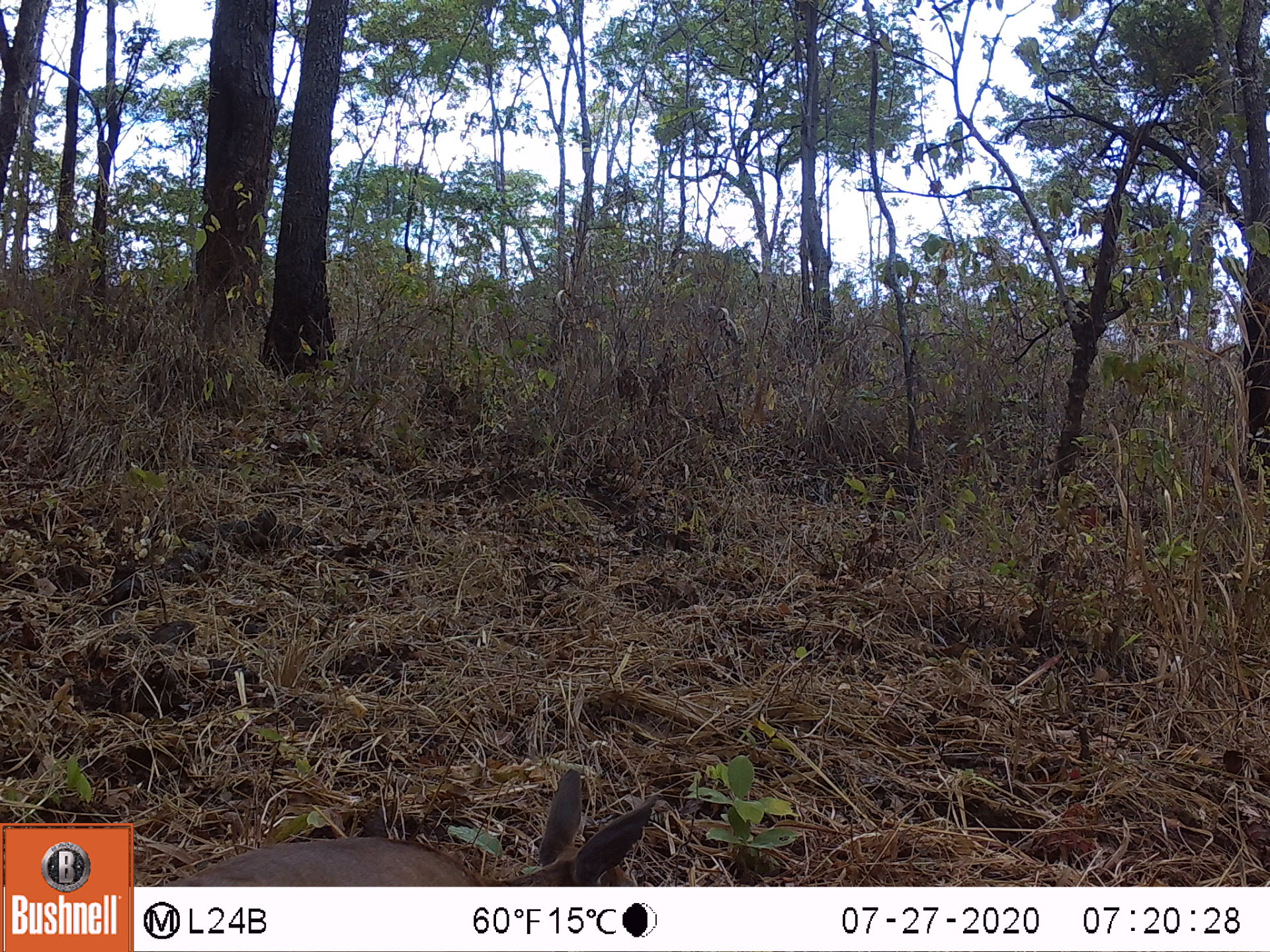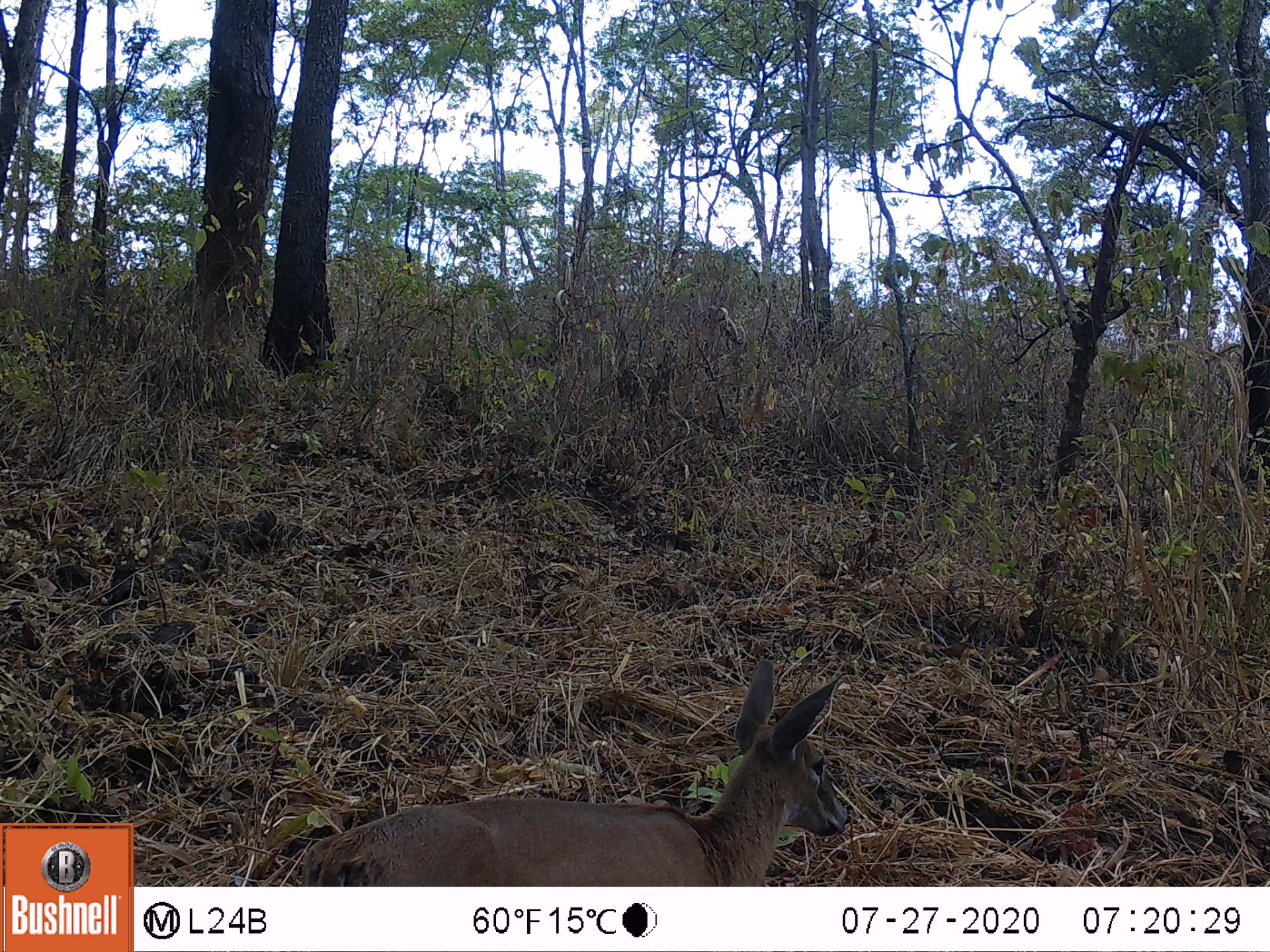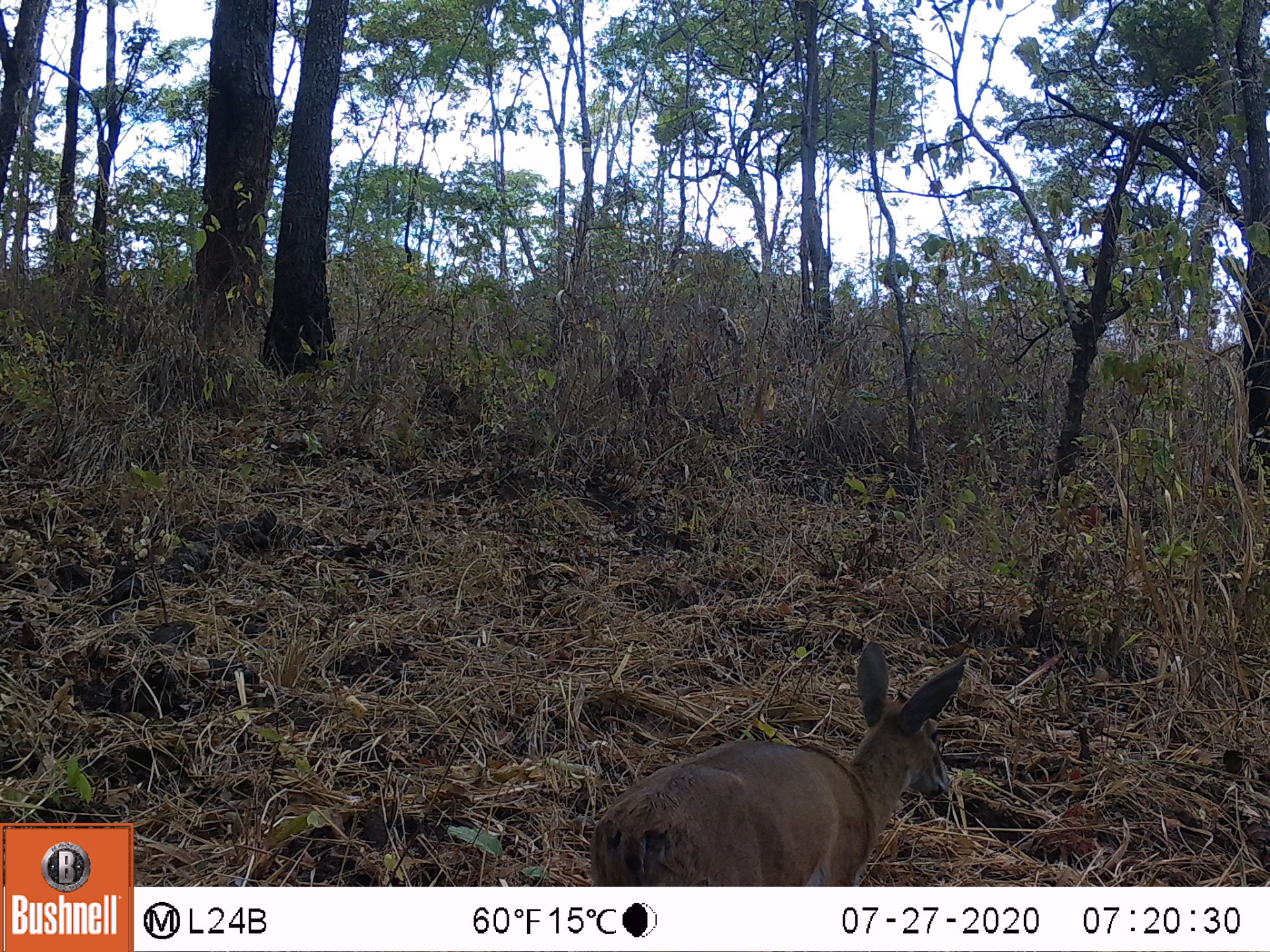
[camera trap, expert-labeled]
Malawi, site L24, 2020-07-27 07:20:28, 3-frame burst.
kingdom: Animalia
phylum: Chordata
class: Mammalia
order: Artiodactyla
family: Bovidae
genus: Sylvicapra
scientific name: Sylvicapra grimmia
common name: common duiker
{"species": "common duiker (Sylvicapra grimmia)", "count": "1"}